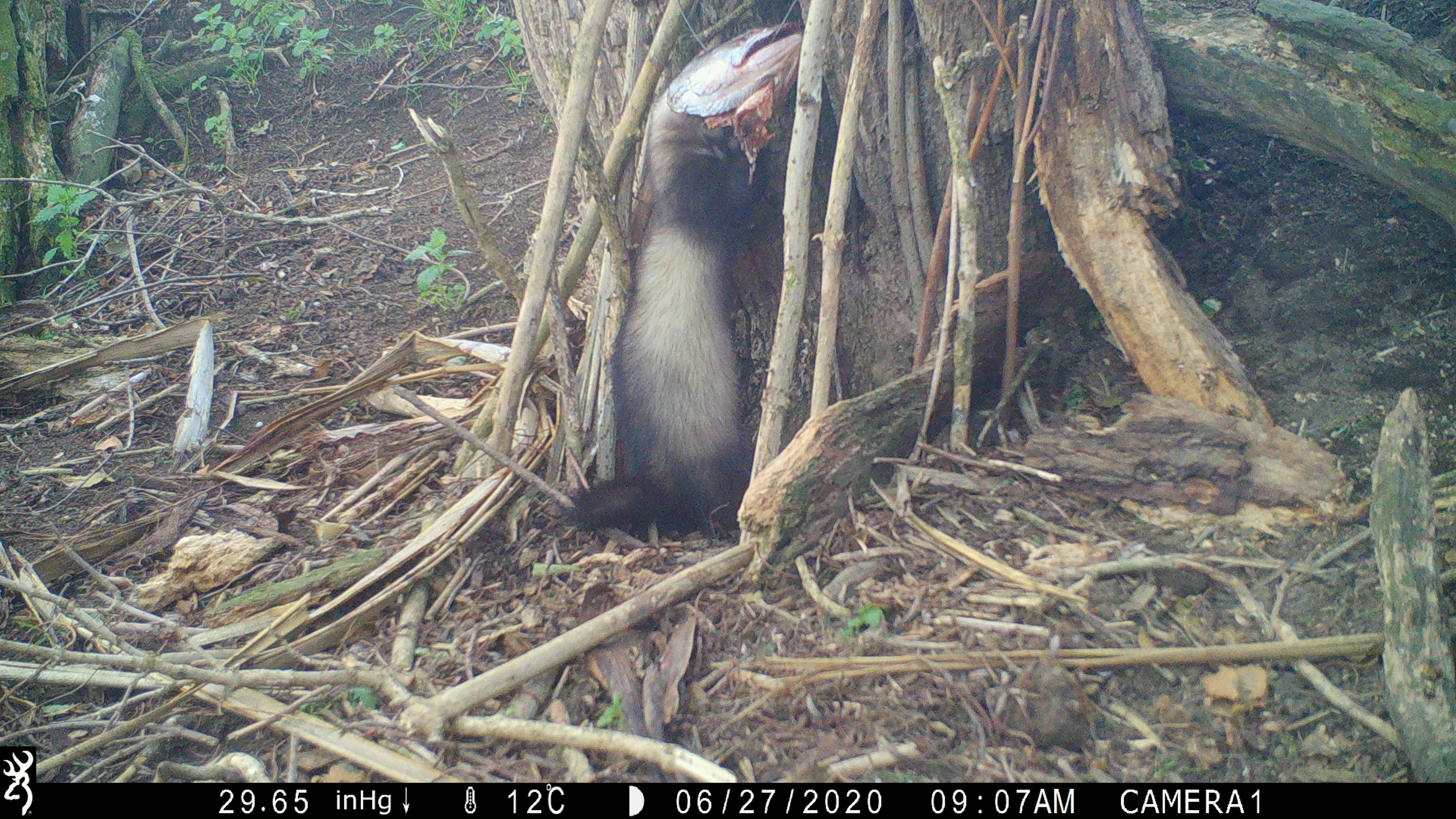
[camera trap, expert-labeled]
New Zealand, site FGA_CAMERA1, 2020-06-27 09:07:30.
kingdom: Animalia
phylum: Chordata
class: Mammalia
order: Carnivora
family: Mustelidae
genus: Mustela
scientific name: Mustela furo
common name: ferret